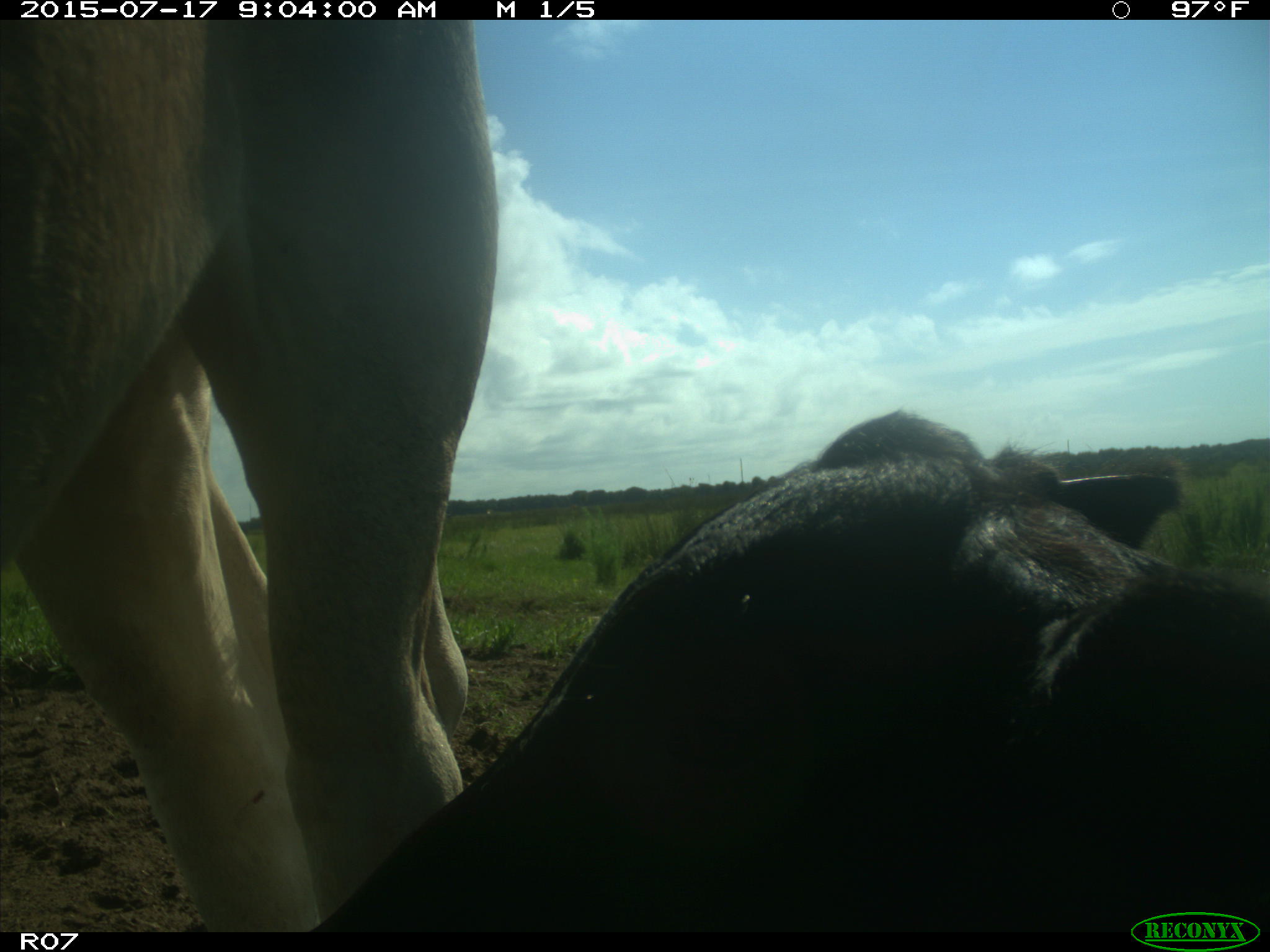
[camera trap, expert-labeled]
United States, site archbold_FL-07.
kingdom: Animalia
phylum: Chordata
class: Mammalia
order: Artiodactyla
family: Bovidae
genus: Bos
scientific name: Bos taurus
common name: domestic cow